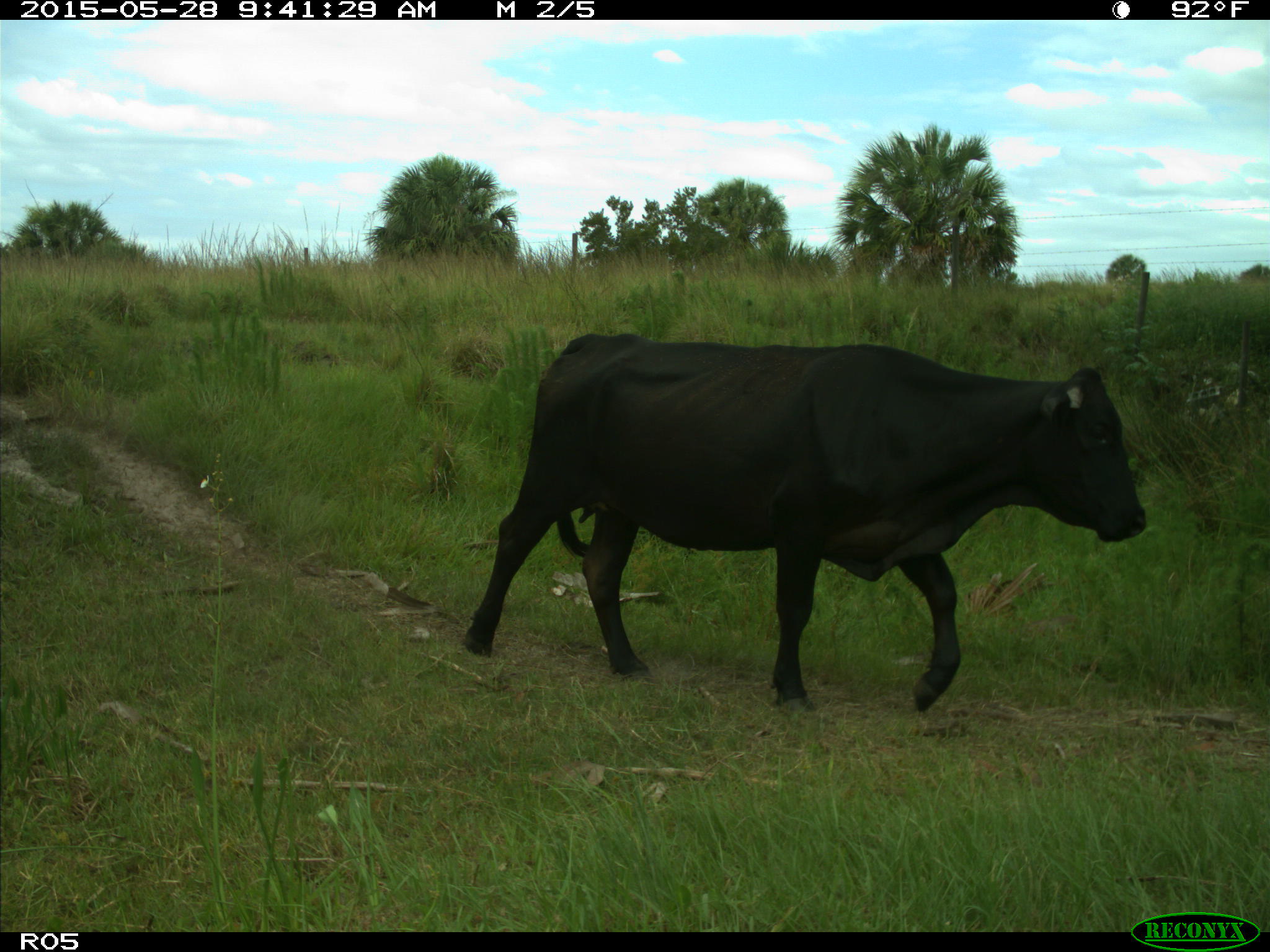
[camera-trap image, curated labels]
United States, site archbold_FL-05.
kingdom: Animalia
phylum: Chordata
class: Mammalia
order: Artiodactyla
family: Bovidae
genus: Bos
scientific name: Bos taurus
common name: domestic cow